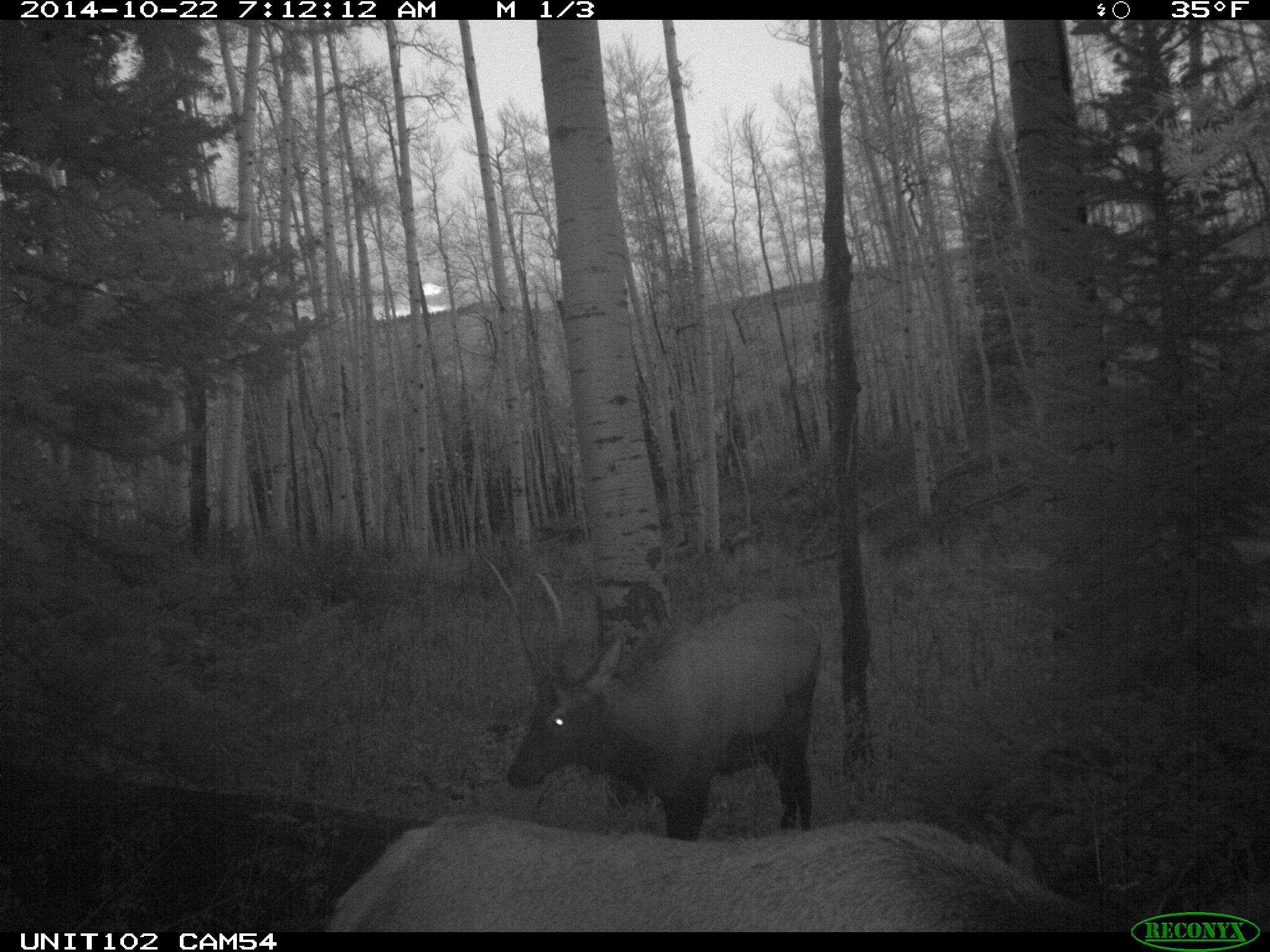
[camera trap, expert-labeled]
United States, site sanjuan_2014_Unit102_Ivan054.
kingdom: Animalia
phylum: Chordata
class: Mammalia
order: Artiodactyla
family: Cervidae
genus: Cervus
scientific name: Cervus elaphus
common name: red deer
Cervus elaphus (red deer).